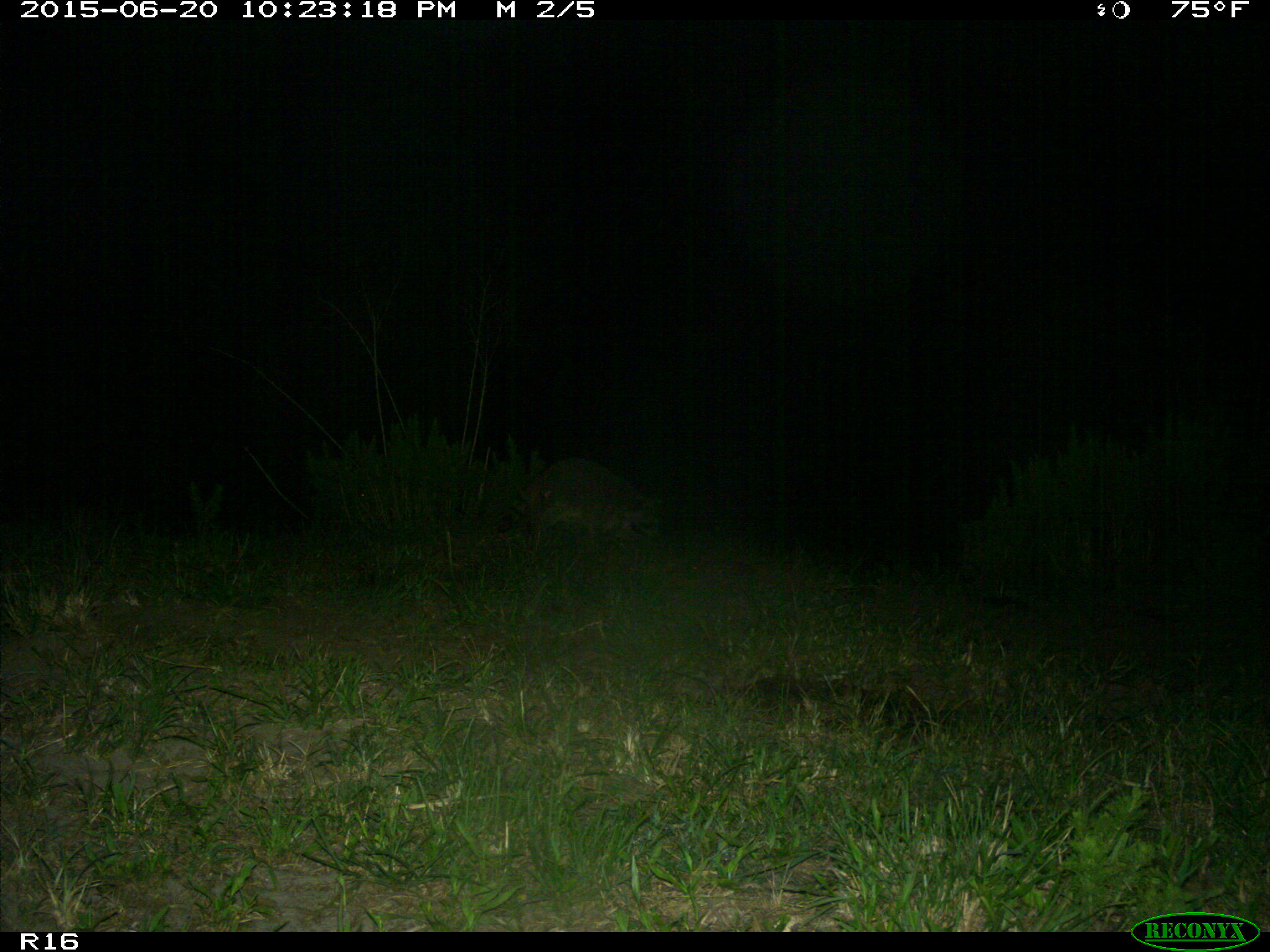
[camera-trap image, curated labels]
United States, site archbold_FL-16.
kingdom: Animalia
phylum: Chordata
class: Mammalia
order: Carnivora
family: Procyonidae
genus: Procyon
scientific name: Procyon lotor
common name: common raccoon